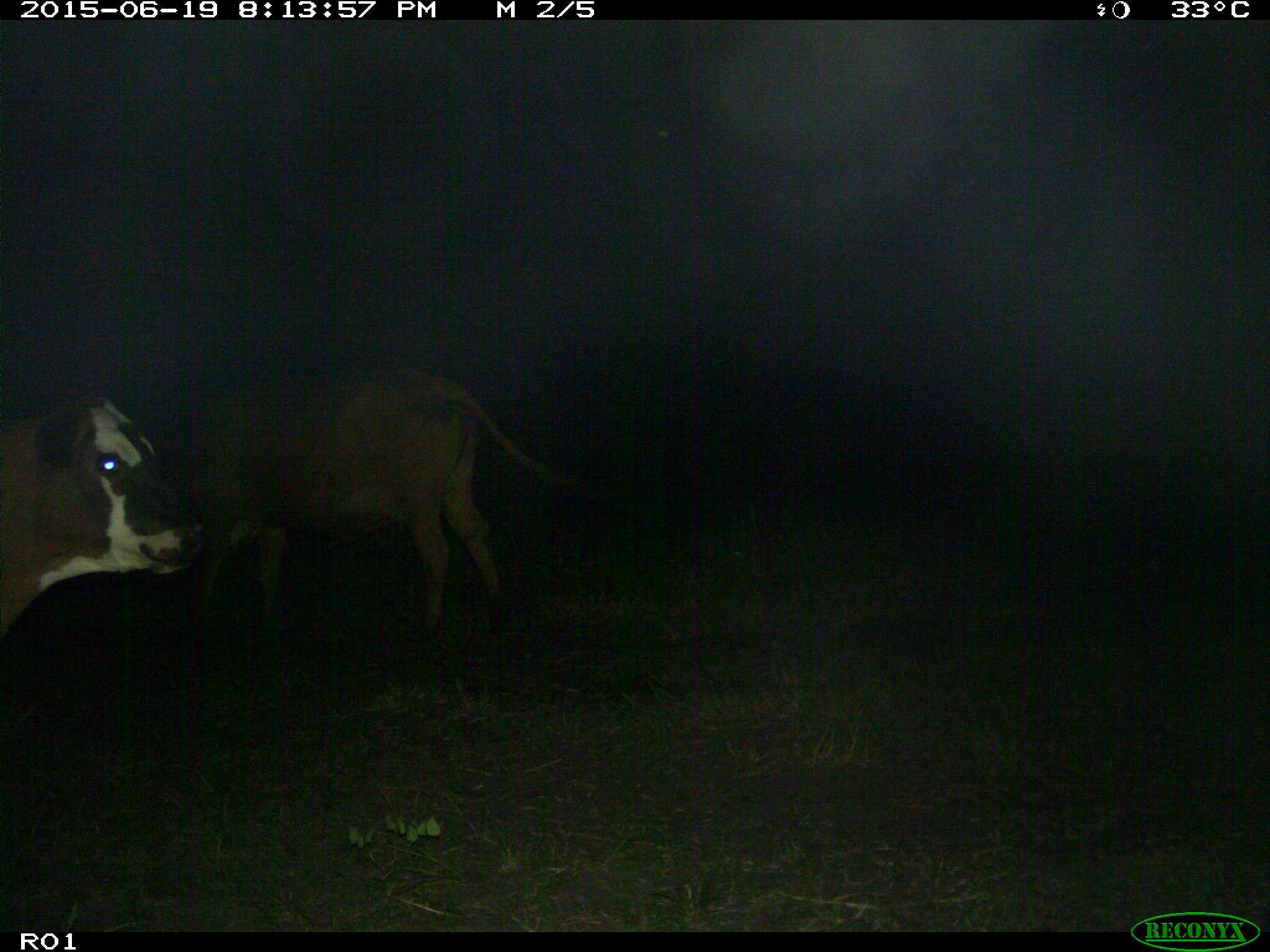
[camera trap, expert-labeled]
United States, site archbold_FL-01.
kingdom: Animalia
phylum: Chordata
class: Mammalia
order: Artiodactyla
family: Bovidae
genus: Bos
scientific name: Bos taurus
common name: domestic cow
Bos taurus (domestic cow).